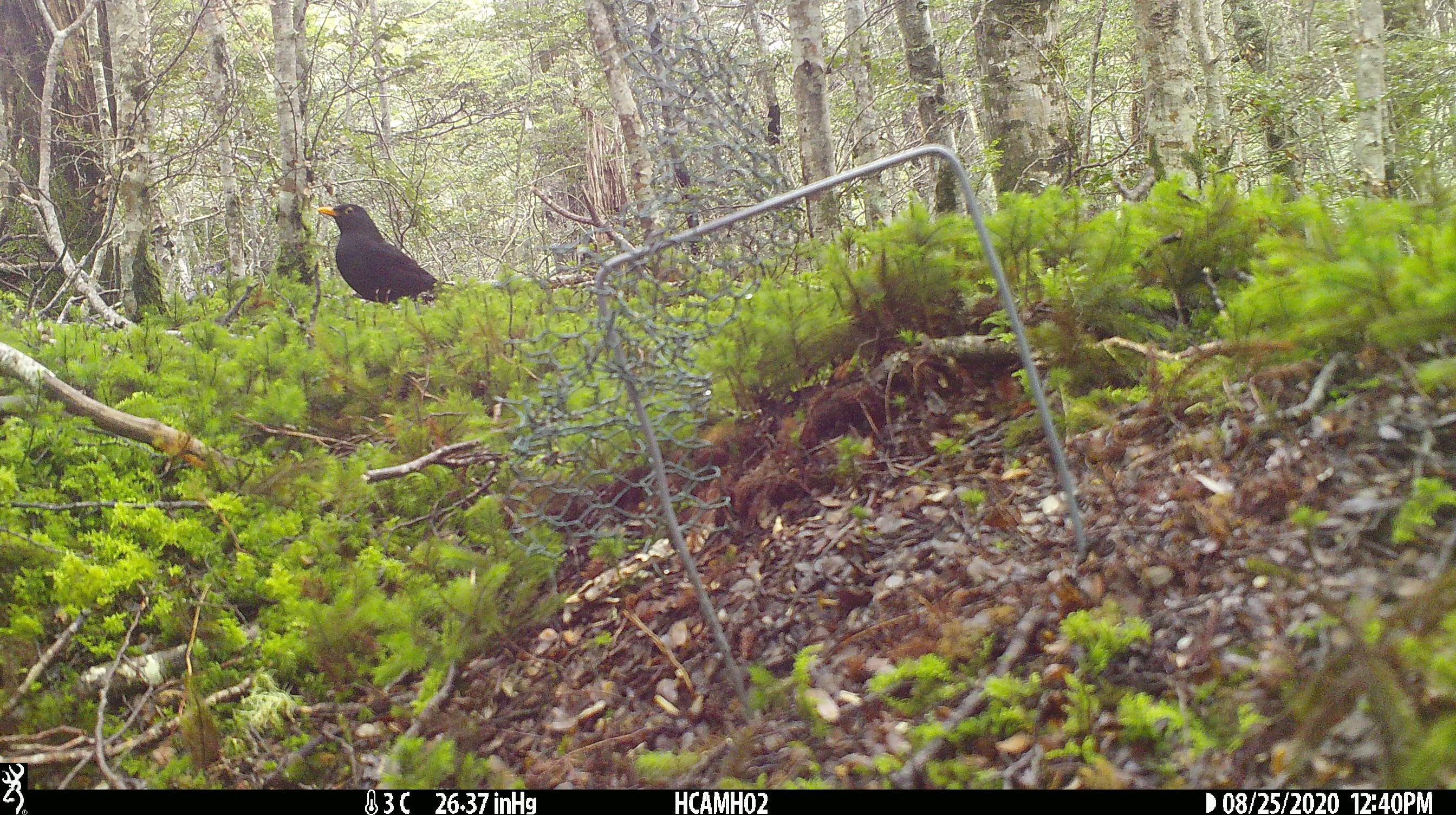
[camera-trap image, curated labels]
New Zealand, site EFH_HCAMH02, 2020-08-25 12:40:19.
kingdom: Animalia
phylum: Chordata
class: Aves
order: Passeriformes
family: Turdidae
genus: Turdus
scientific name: Turdus merula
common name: eurasian blackbird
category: blackbird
Blackbird (eurasian blackbird) (Turdus merula).